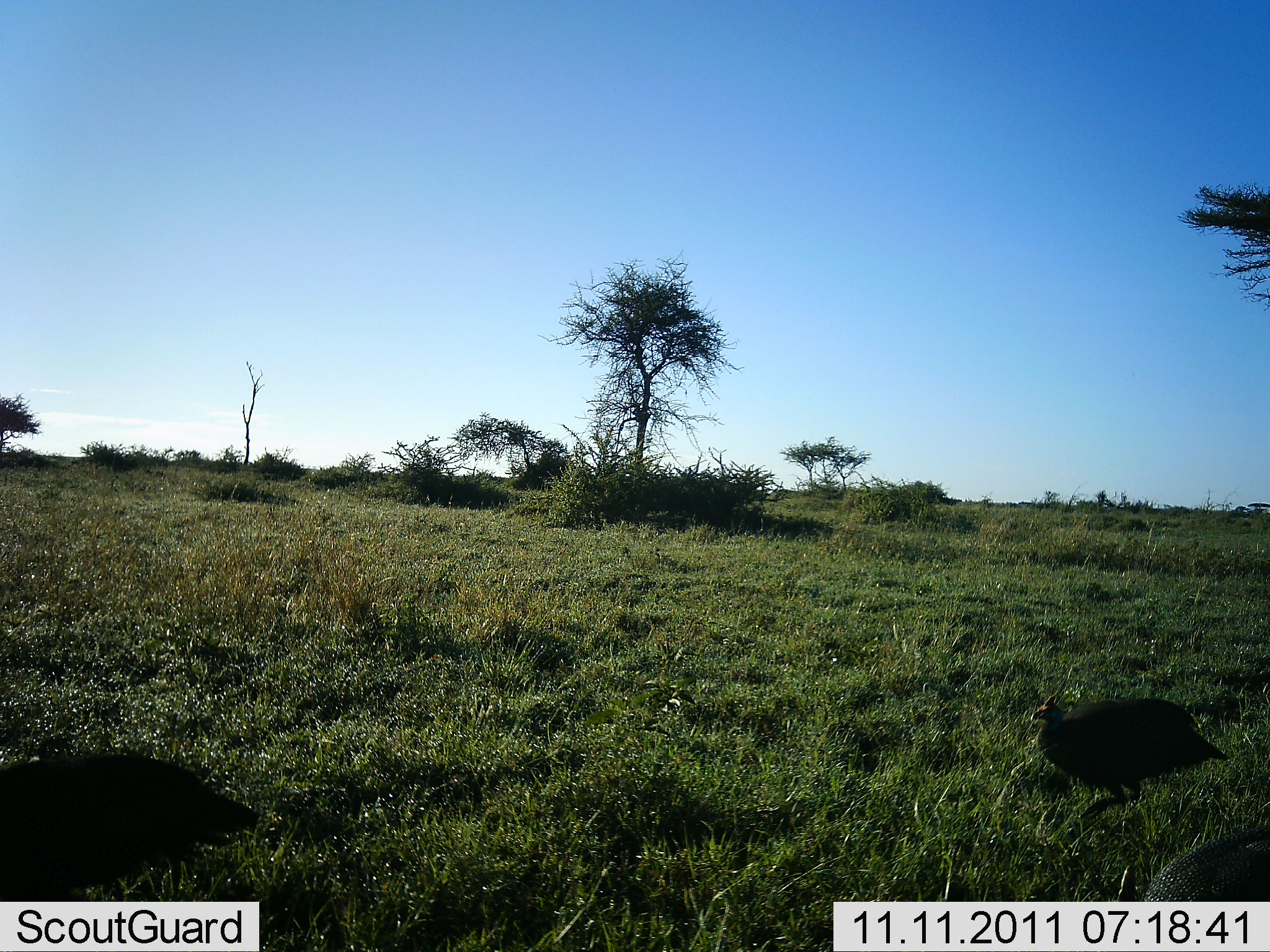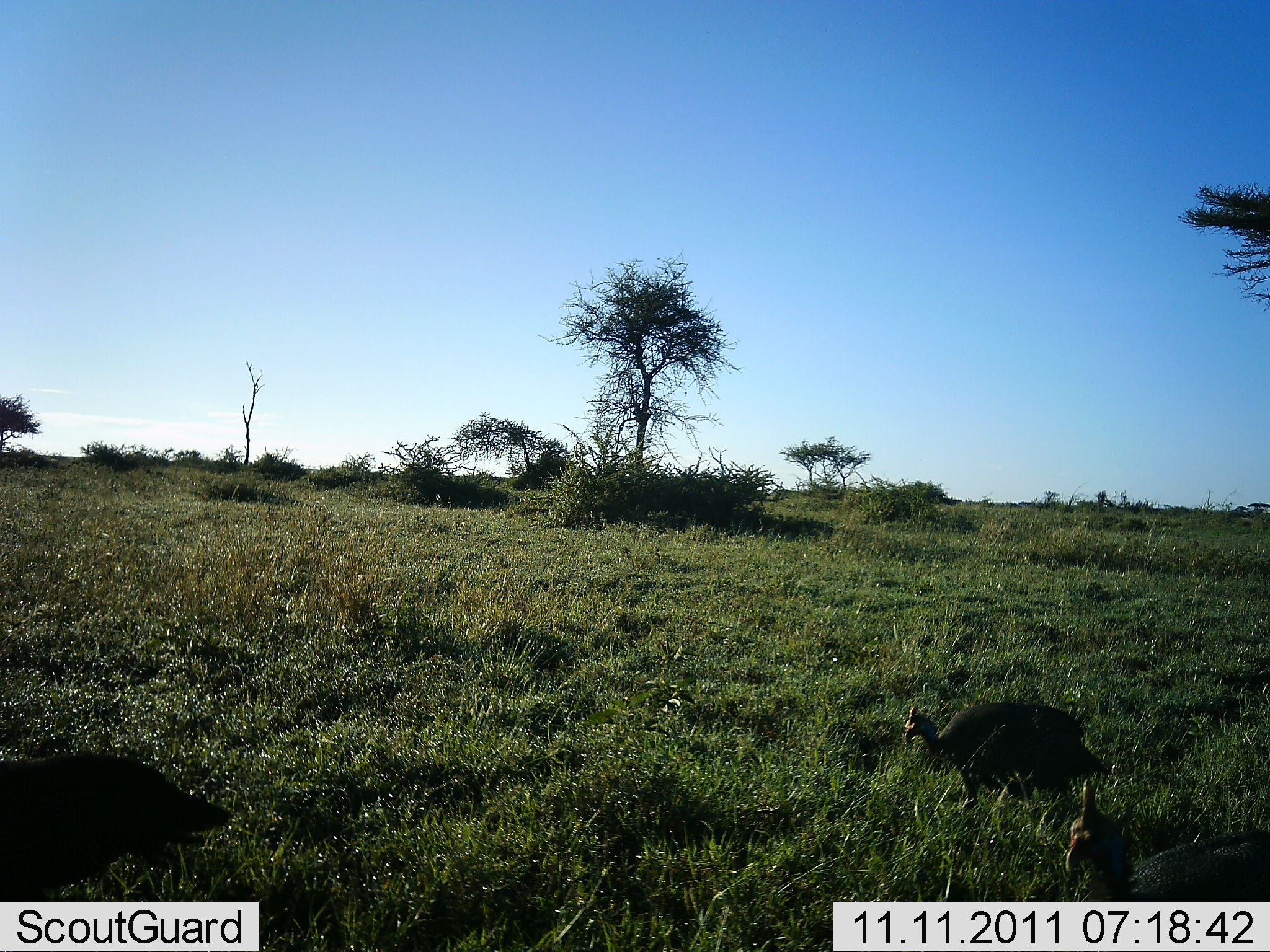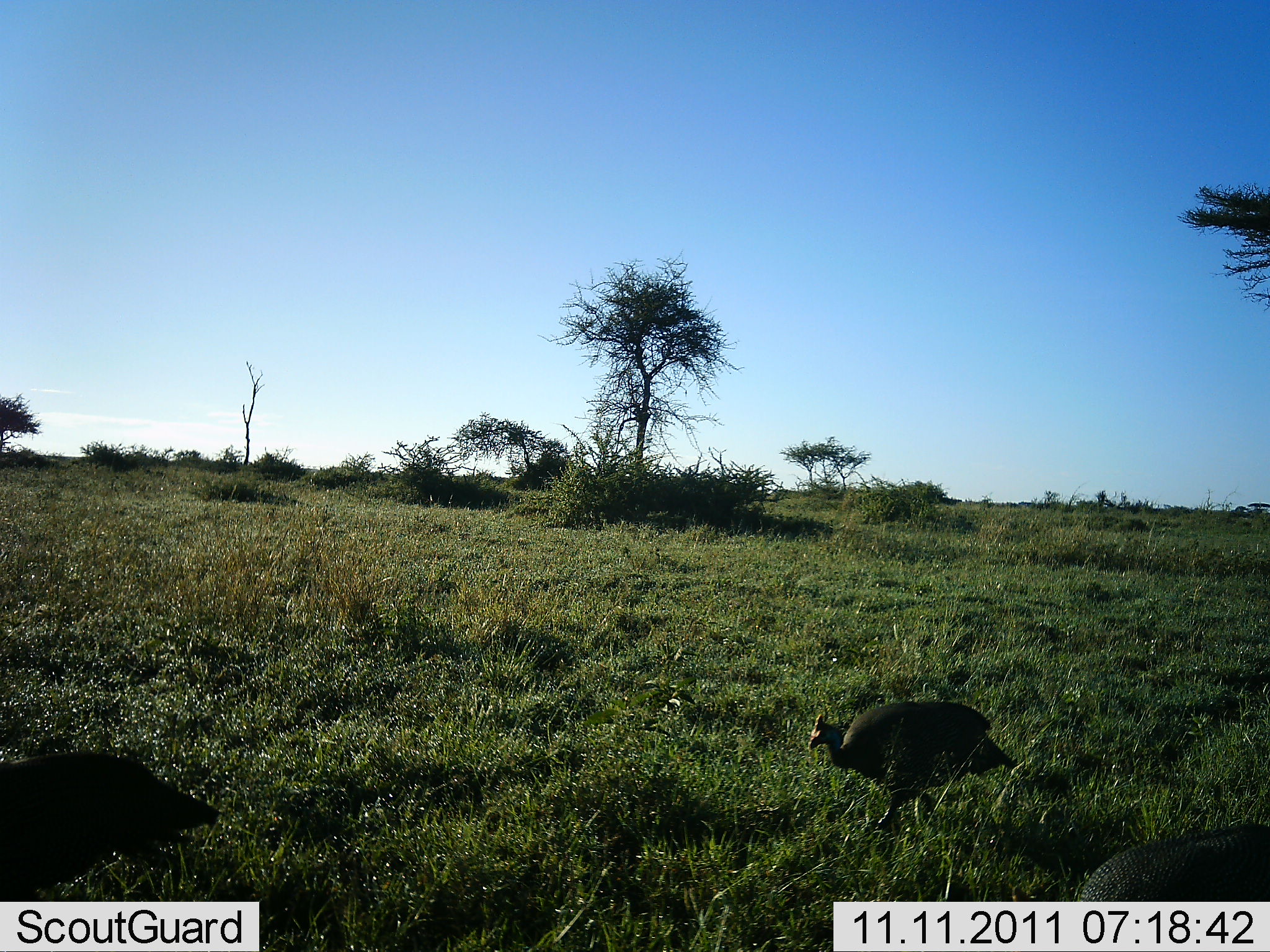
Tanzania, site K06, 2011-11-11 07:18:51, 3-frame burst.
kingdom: Animalia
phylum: Chordata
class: Aves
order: Galliformes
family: Numididae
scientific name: Numididae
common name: guinea fowl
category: guineafowl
Guineafowl (guinea fowl) (Numididae), count 3. Behavior (volunteer vote fractions): standing 0%, resting 0%, moving 100%, interacting 0%. Young present (vote fraction): 8%. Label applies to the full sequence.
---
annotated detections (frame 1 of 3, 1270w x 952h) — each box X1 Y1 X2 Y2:
animal: 1028 693 1229 836; 1141 828 1270 902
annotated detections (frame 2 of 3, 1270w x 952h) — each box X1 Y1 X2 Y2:
animal: 1059 780 1270 952; 0 750 230 902; 900 702 1108 831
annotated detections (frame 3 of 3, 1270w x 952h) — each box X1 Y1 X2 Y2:
animal: 0 746 222 952; 1015 809 1270 933; 804 702 1015 836